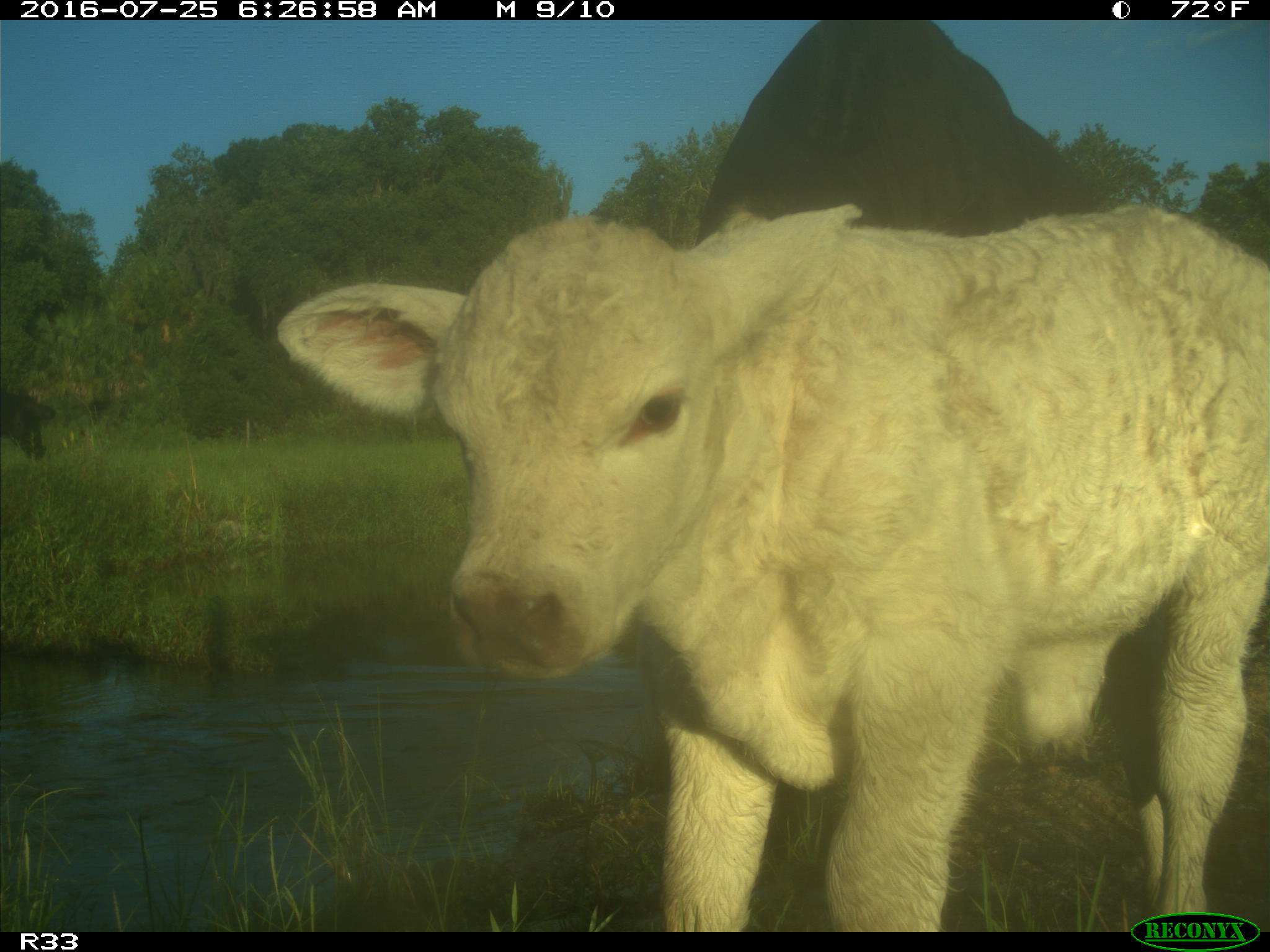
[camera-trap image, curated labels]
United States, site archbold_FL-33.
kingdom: Animalia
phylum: Chordata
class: Mammalia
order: Artiodactyla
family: Bovidae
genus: Bos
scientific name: Bos taurus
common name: domestic cow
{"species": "Bos taurus (domestic cow)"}